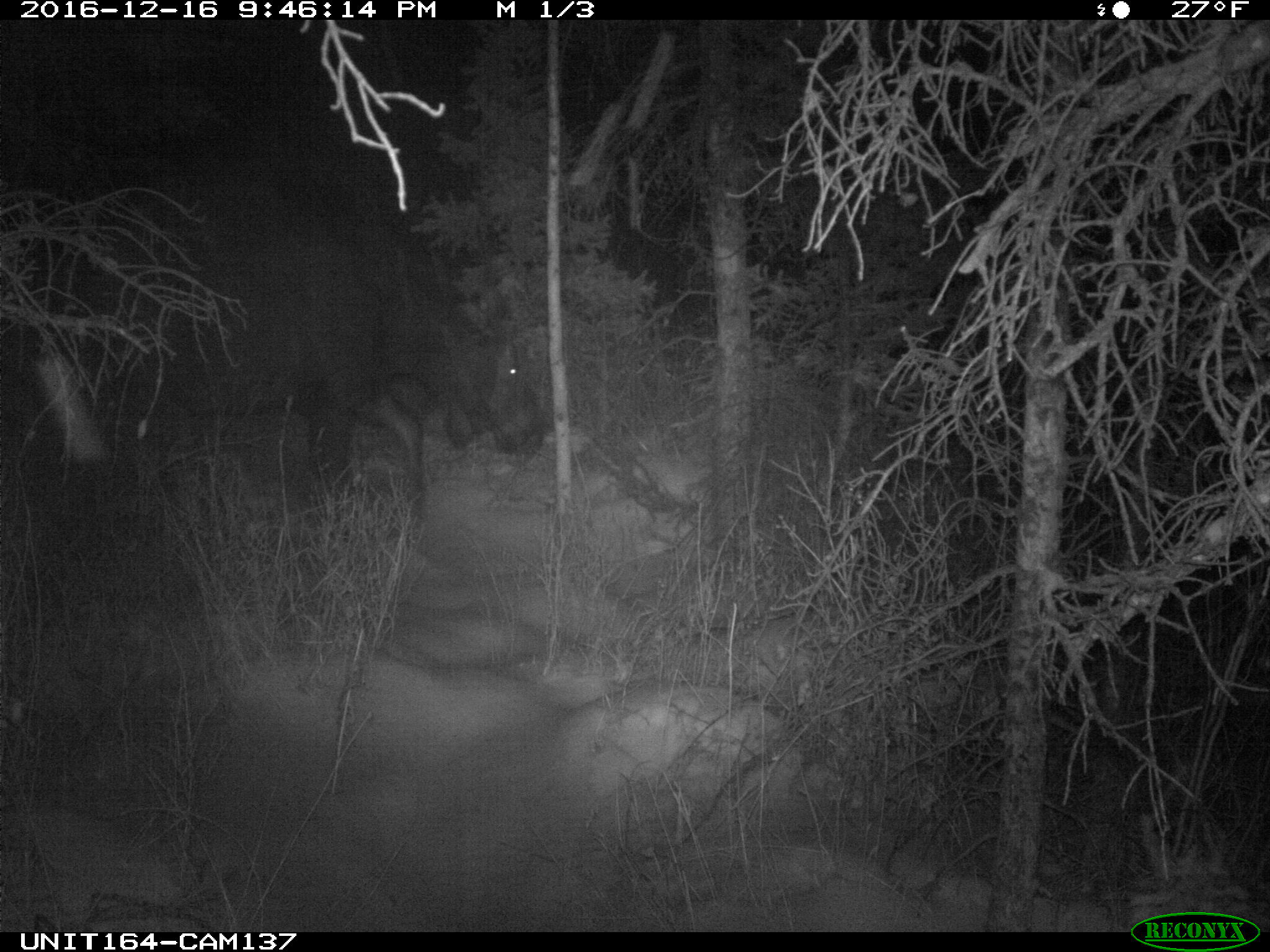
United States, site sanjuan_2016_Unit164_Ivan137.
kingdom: Animalia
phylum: Chordata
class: Mammalia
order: Artiodactyla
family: Cervidae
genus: Alces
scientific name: Alces alces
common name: moose